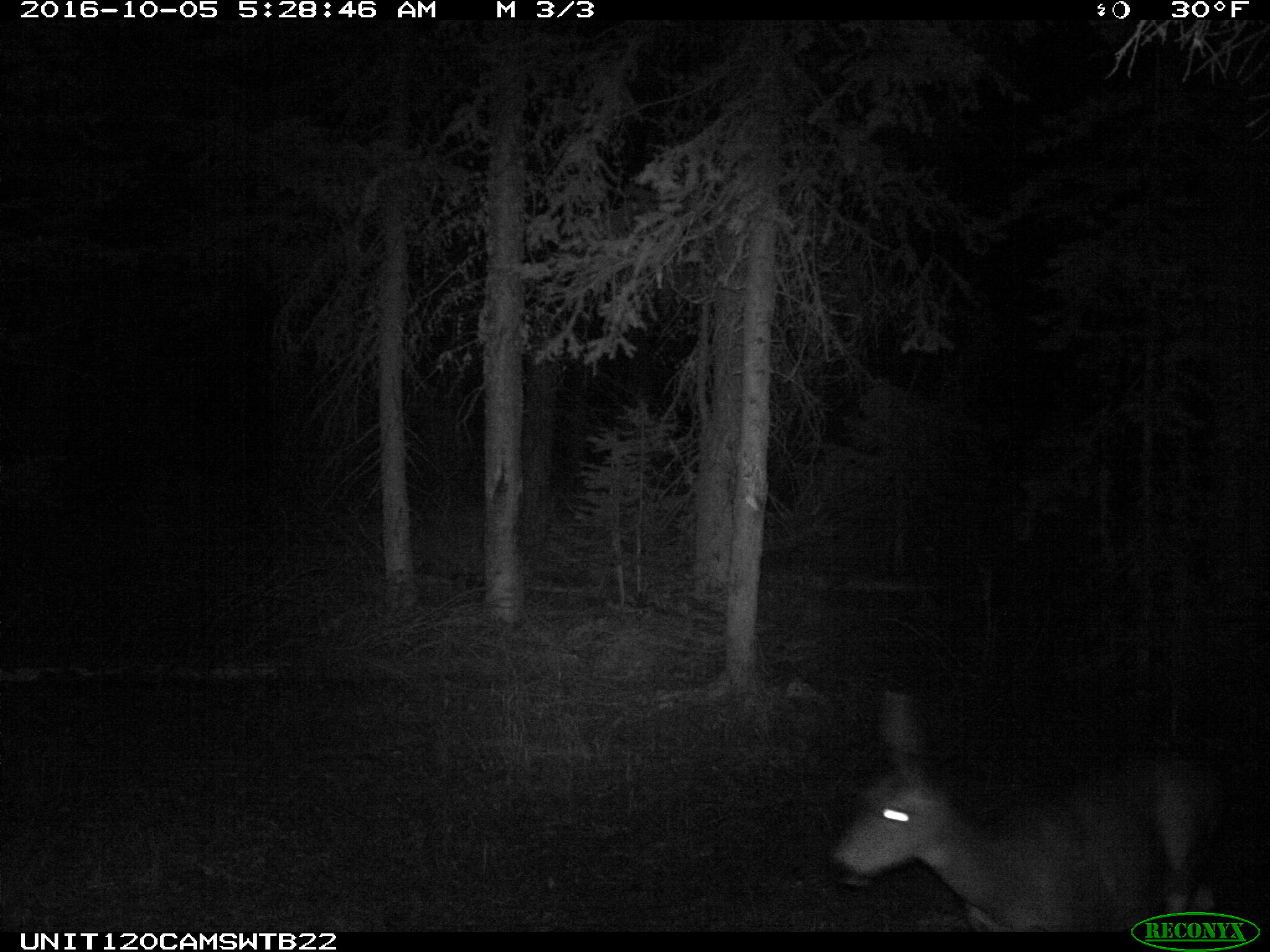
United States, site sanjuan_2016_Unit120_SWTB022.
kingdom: Animalia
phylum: Chordata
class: Mammalia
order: Artiodactyla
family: Cervidae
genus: Odocoileus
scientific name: Odocoileus hemionus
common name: mule deer